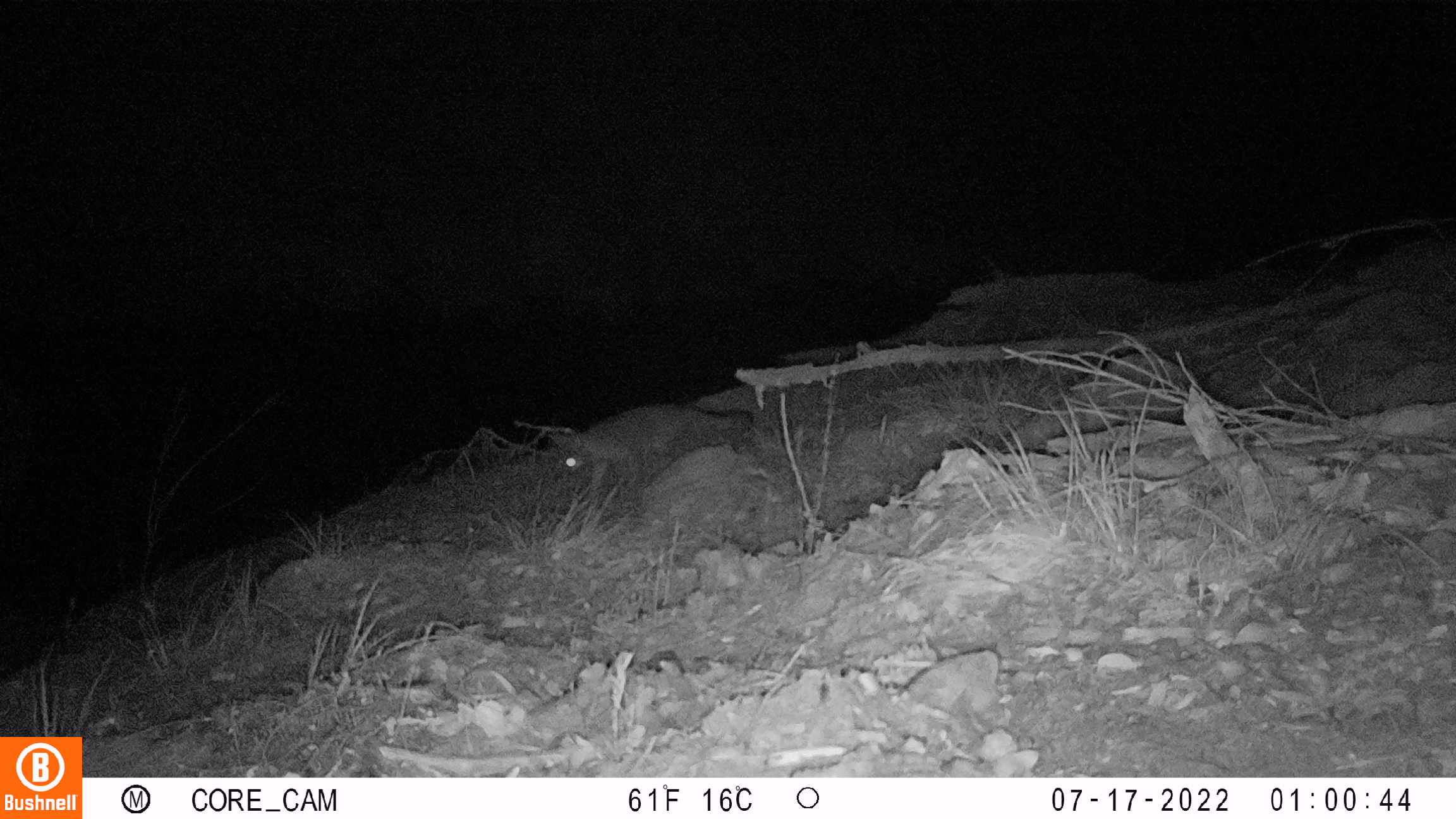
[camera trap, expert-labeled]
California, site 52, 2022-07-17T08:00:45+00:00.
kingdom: Animalia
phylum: Chordata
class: Mammalia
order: Carnivora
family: Canidae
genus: Urocyon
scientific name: Urocyon cinereoargenteus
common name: gray fox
Gray fox (Urocyon cinereoargenteus).